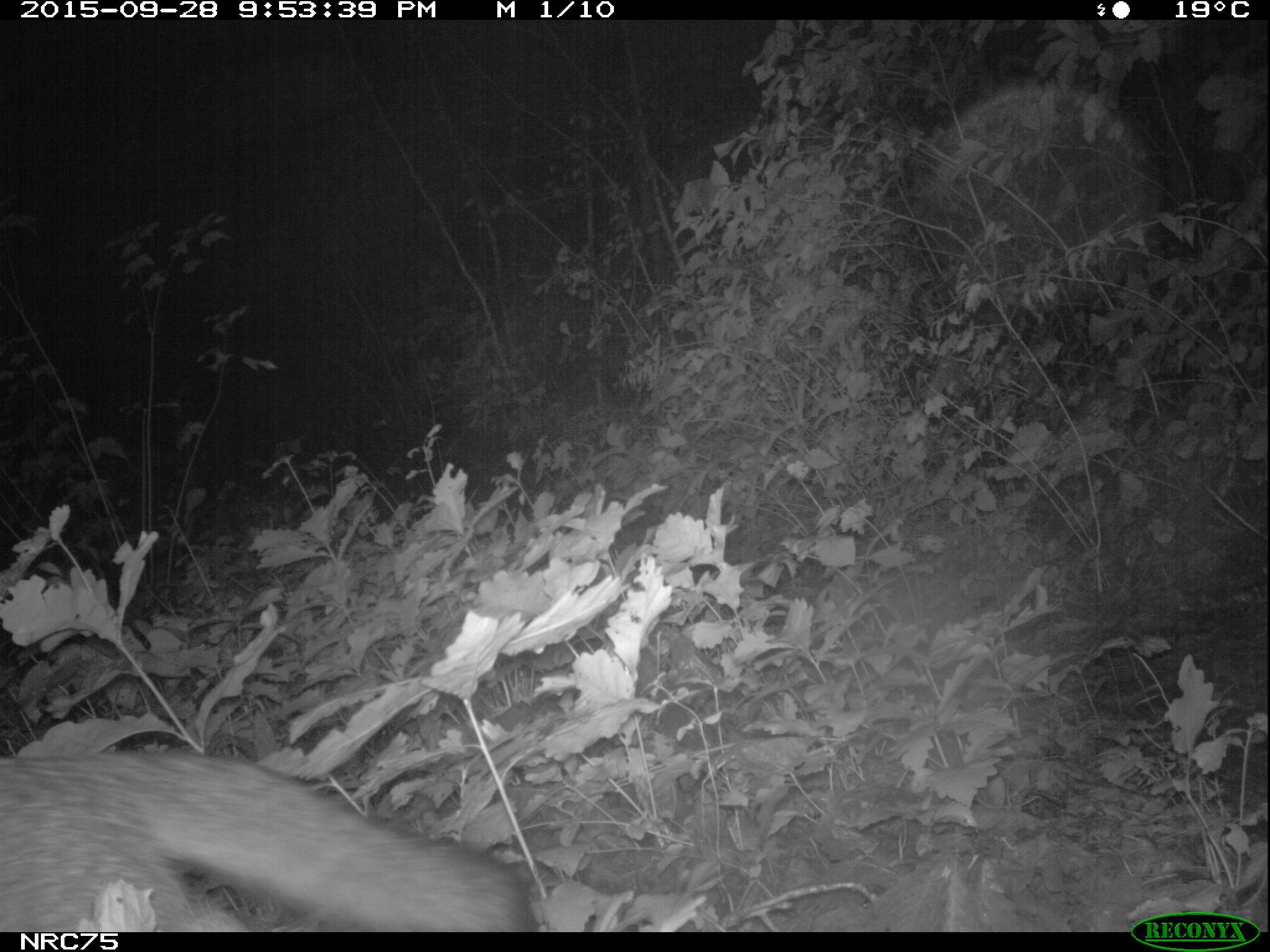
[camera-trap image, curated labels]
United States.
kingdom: Animalia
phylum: Chordata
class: Mammalia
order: Carnivora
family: Canidae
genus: Urocyon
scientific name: Urocyon cinereoargenteus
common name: gray fox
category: Grey Fox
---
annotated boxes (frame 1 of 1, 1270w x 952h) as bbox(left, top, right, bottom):
Grey Fox: bbox(1, 725, 550, 927)